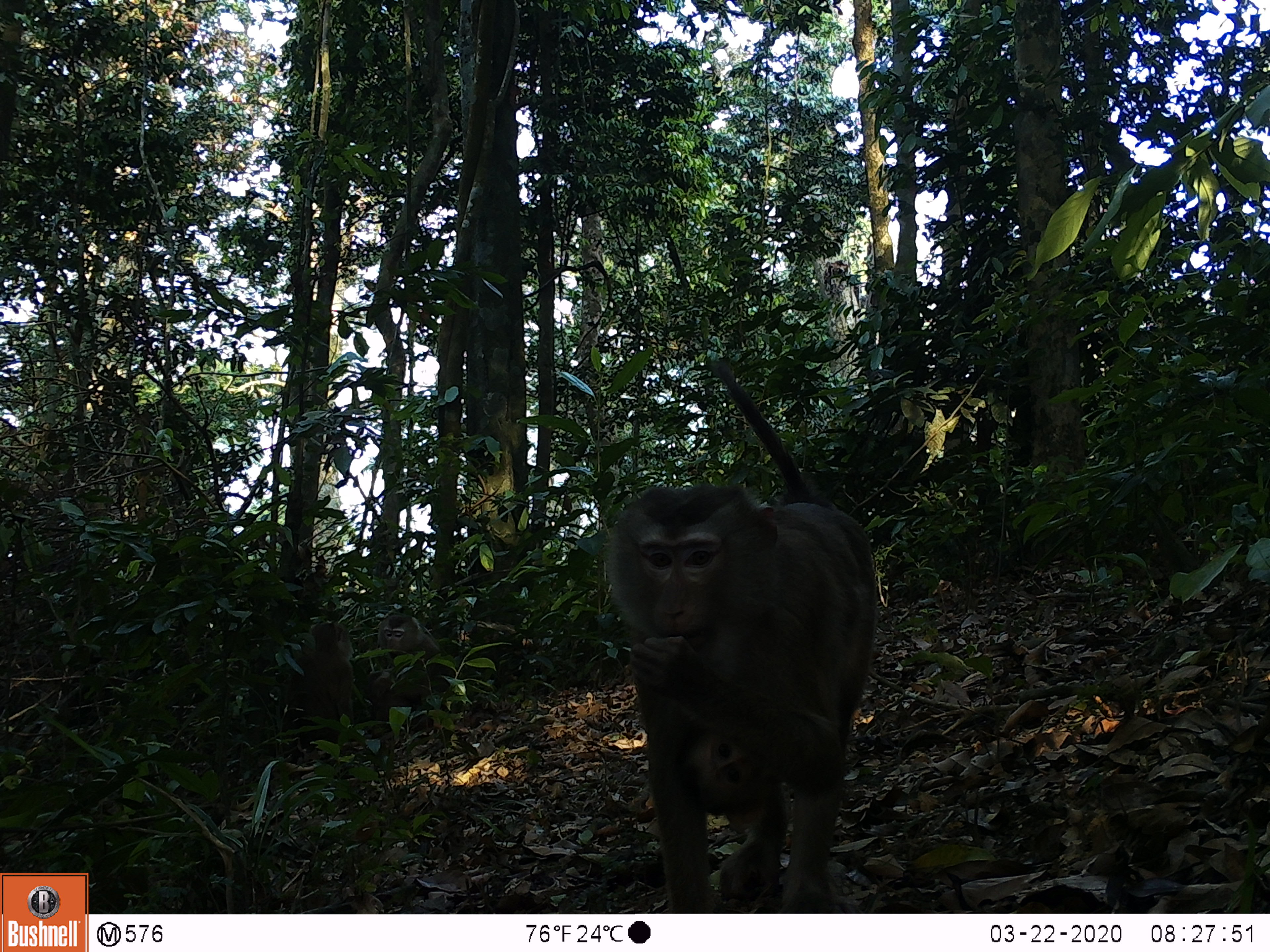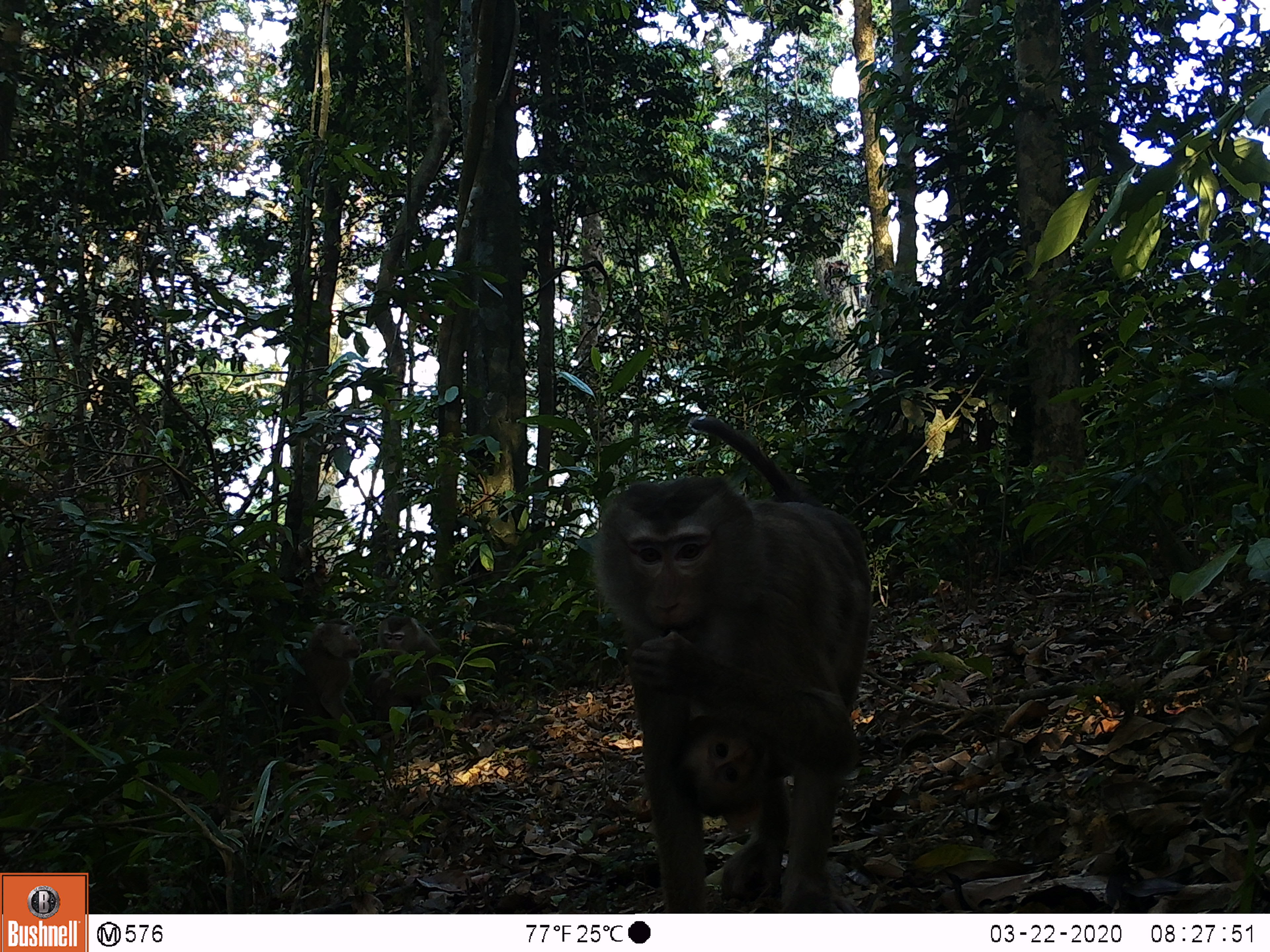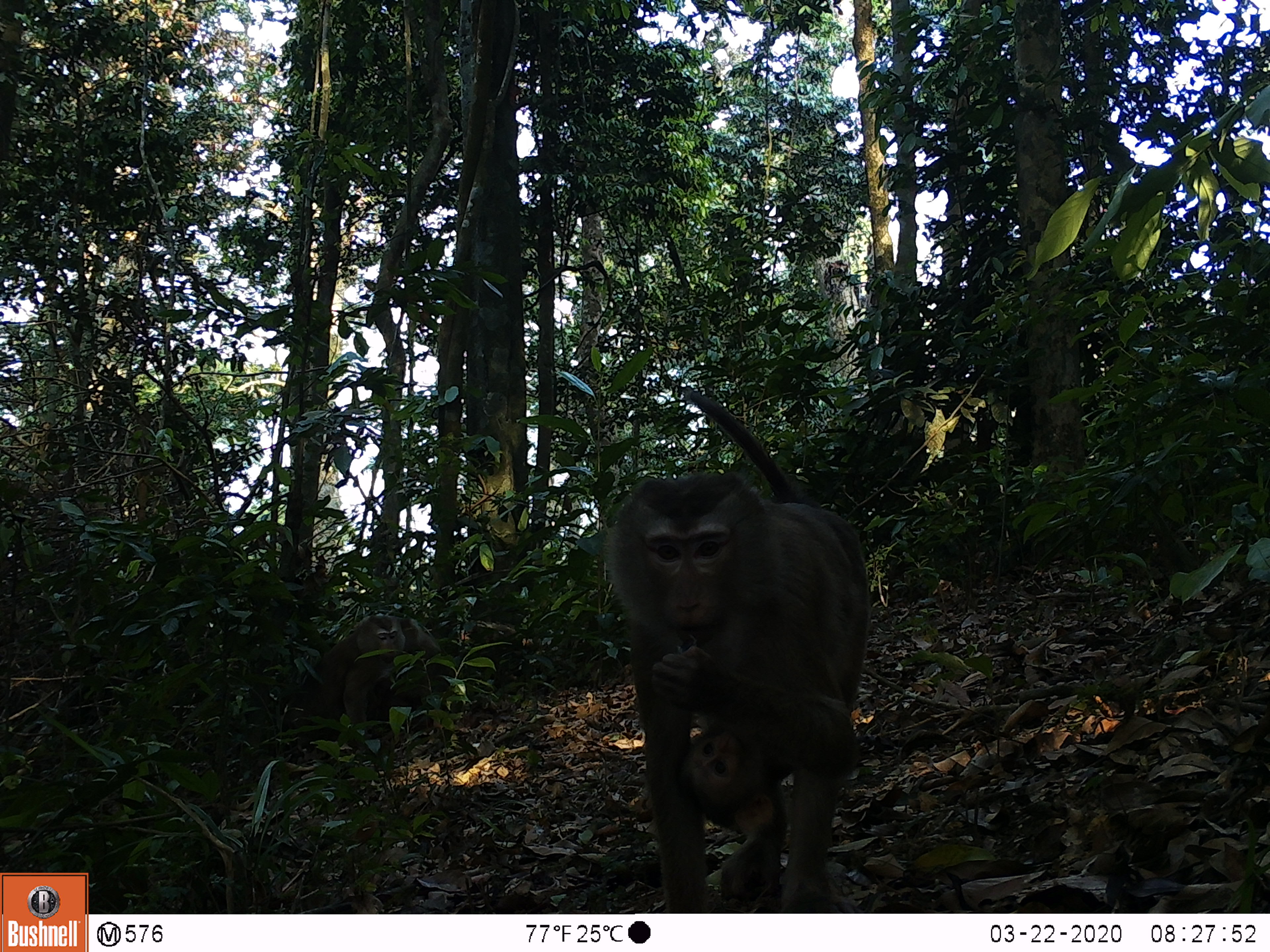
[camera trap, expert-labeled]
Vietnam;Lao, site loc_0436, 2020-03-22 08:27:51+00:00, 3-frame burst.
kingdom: Animalia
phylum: Chordata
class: Mammalia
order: Primates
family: Cercopithecidae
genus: Macaca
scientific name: Macaca nemestrina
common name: pig-tailed macaque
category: pig tailed macaque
Pig tailed macaque (pig-tailed macaque) (Macaca nemestrina). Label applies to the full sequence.